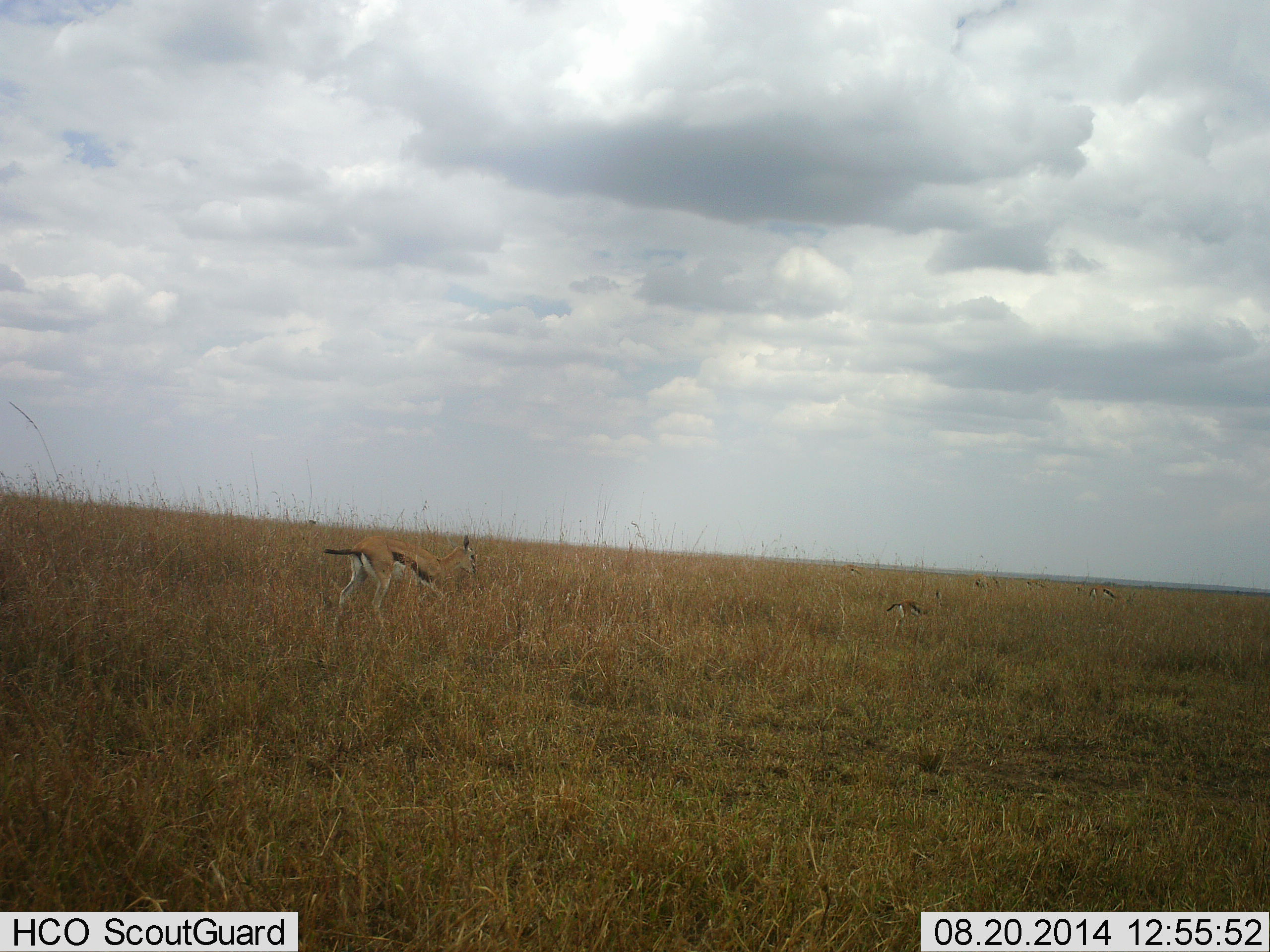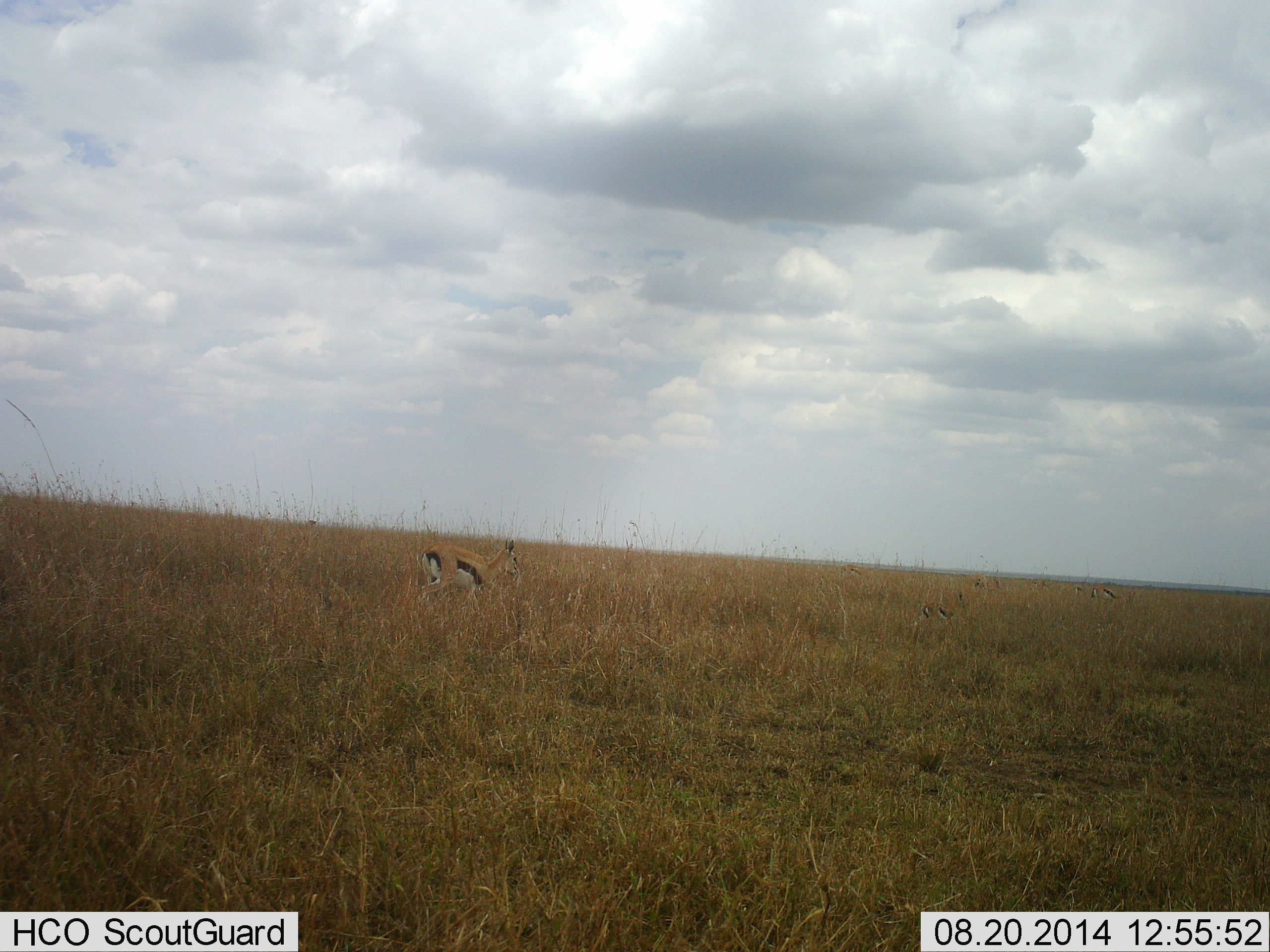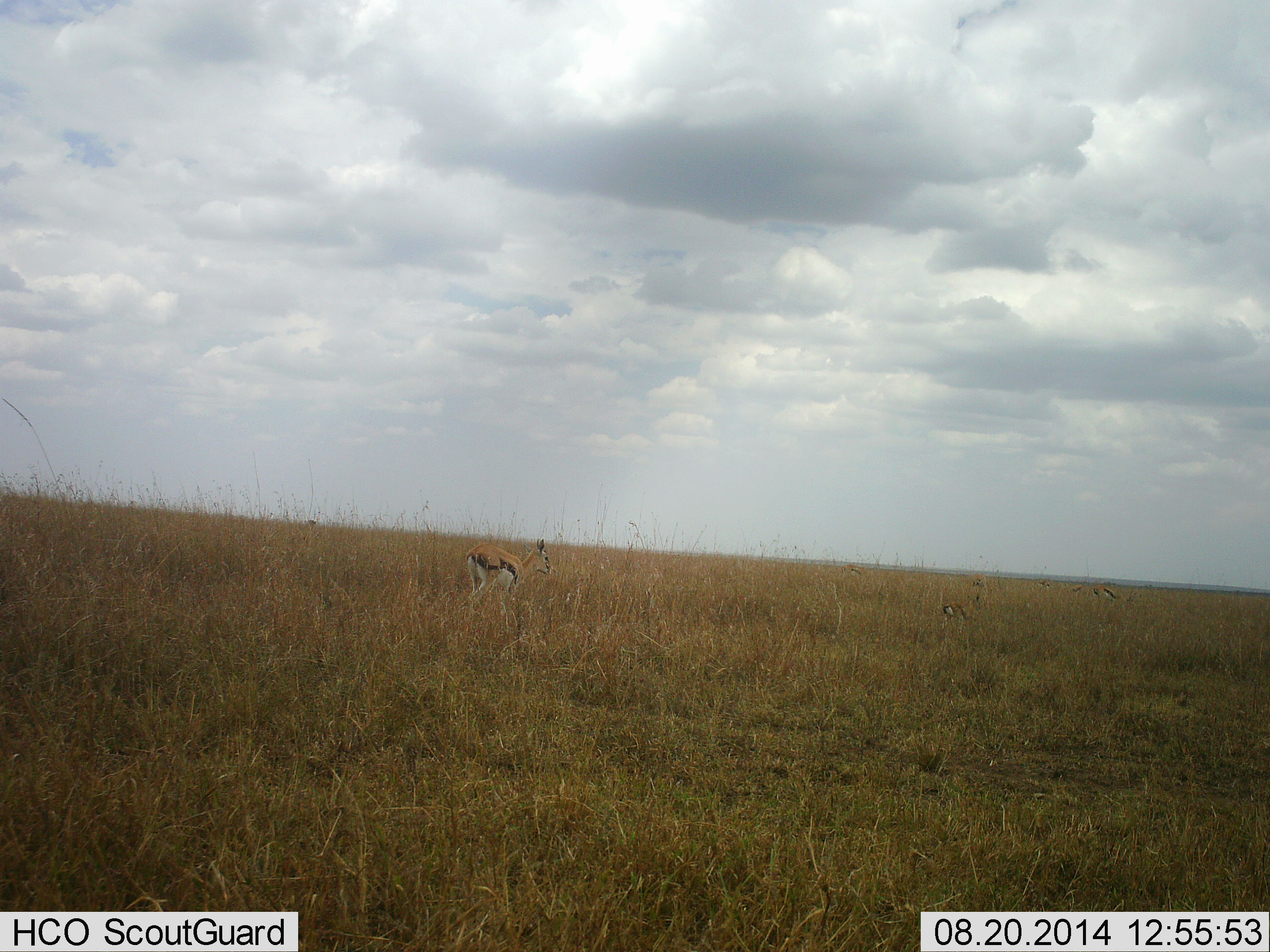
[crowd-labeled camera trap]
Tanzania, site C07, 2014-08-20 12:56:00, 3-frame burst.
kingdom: Animalia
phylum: Chordata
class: Mammalia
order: Artiodactyla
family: Bovidae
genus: Eudorcas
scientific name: Eudorcas thomsonii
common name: thomson's gazelle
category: gazellethomsons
Gazellethomsons (thomson's gazelle) (Eudorcas thomsonii), count 4. Behavior (volunteer vote fractions): standing 40%, resting 0%, moving 70%, interacting 0%. Young present (vote fraction): 30%. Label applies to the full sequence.